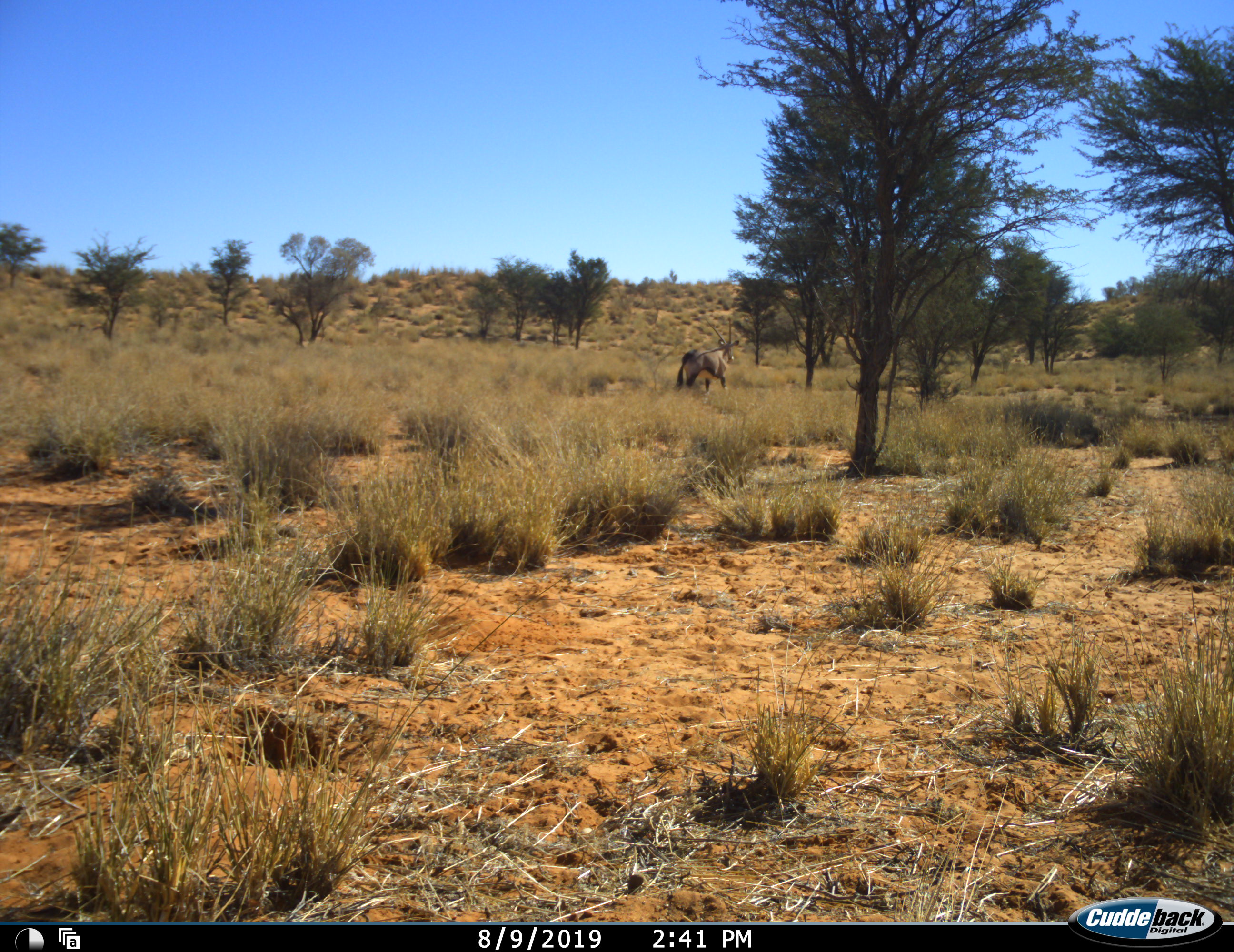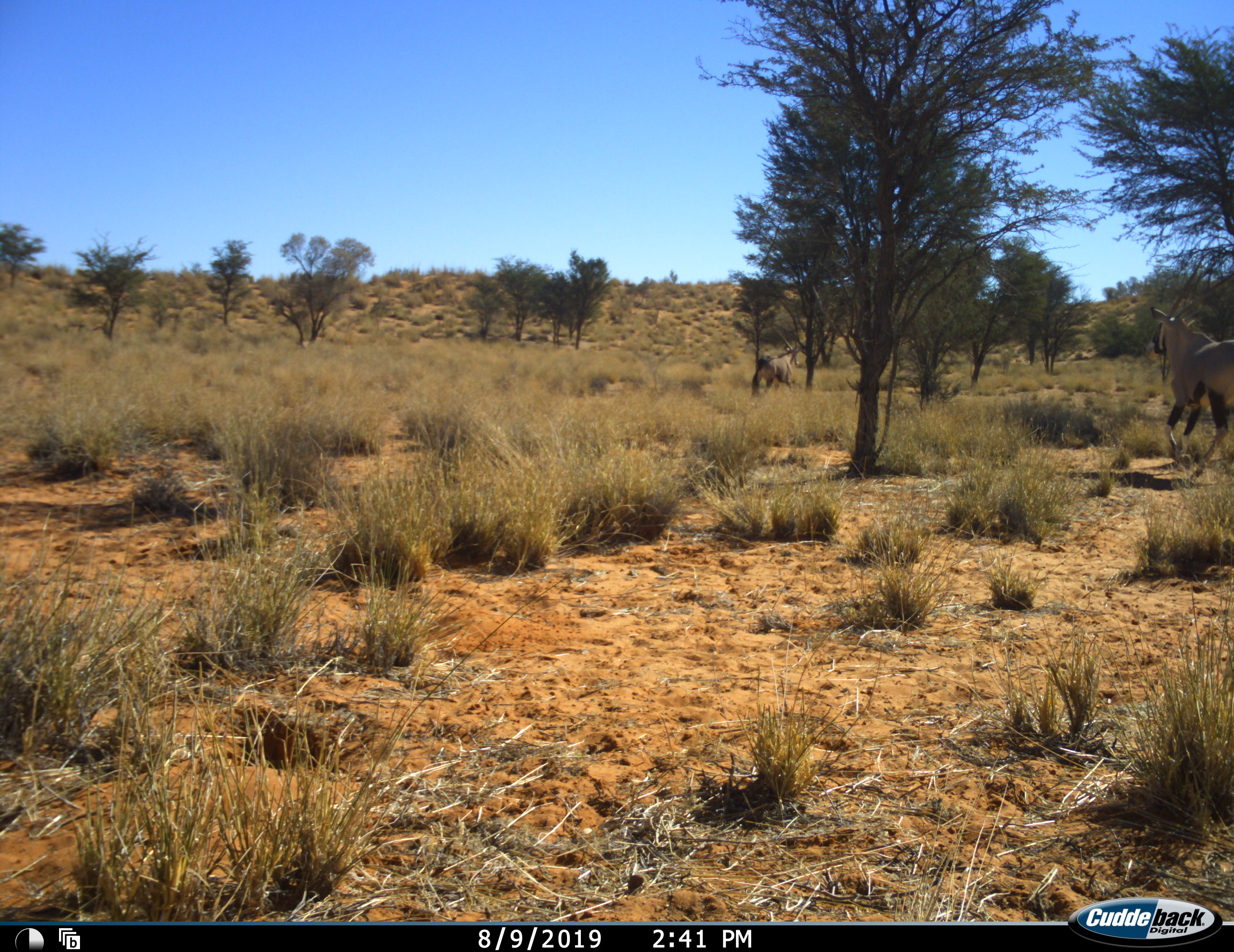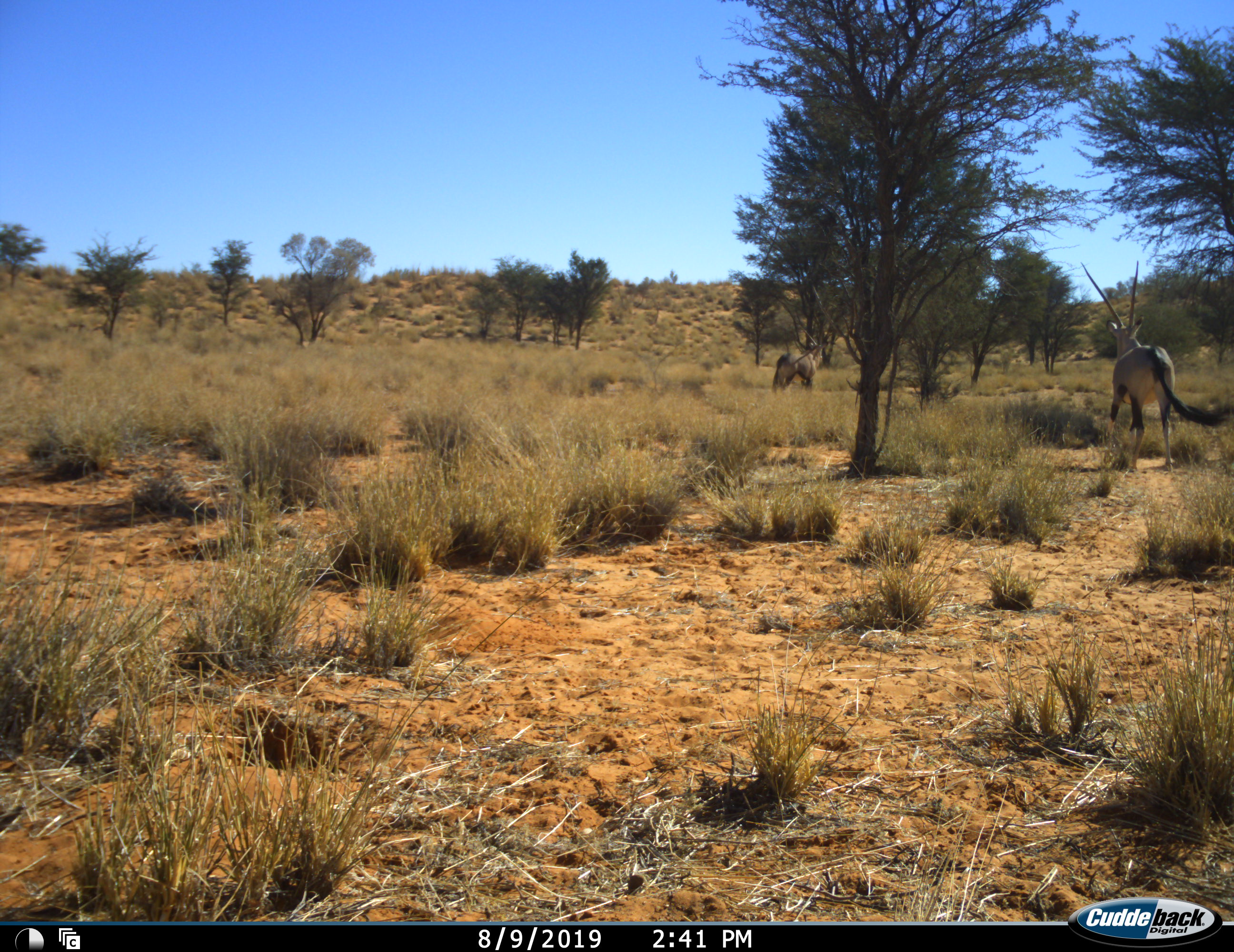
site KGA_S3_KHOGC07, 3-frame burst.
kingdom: Animalia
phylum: Chordata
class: Mammalia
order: Artiodactyla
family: Bovidae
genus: Oryx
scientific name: Oryx gazella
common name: gemsbok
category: oryx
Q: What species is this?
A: Oryx (gemsbok) (Oryx gazella).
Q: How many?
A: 2.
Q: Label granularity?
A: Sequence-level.